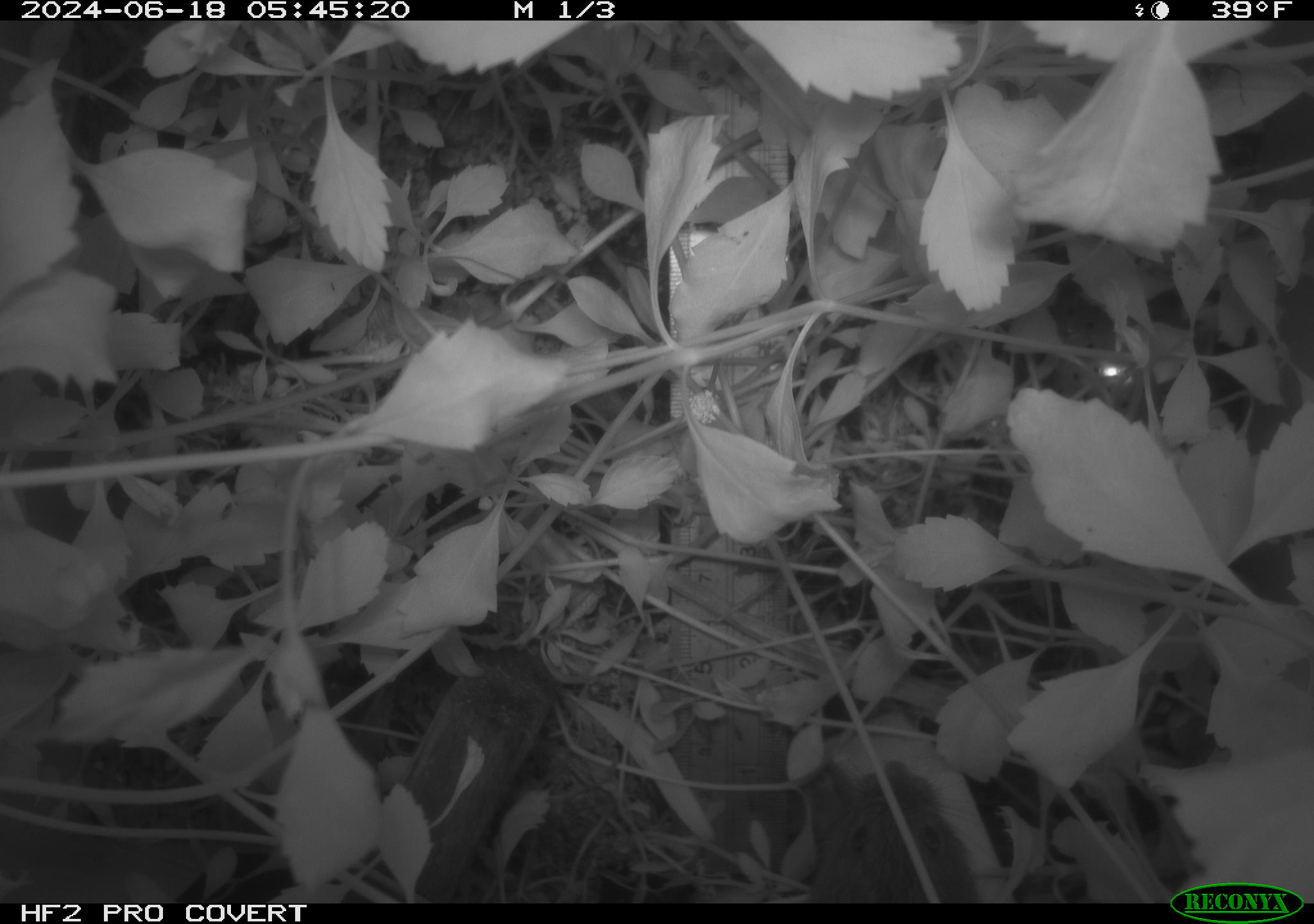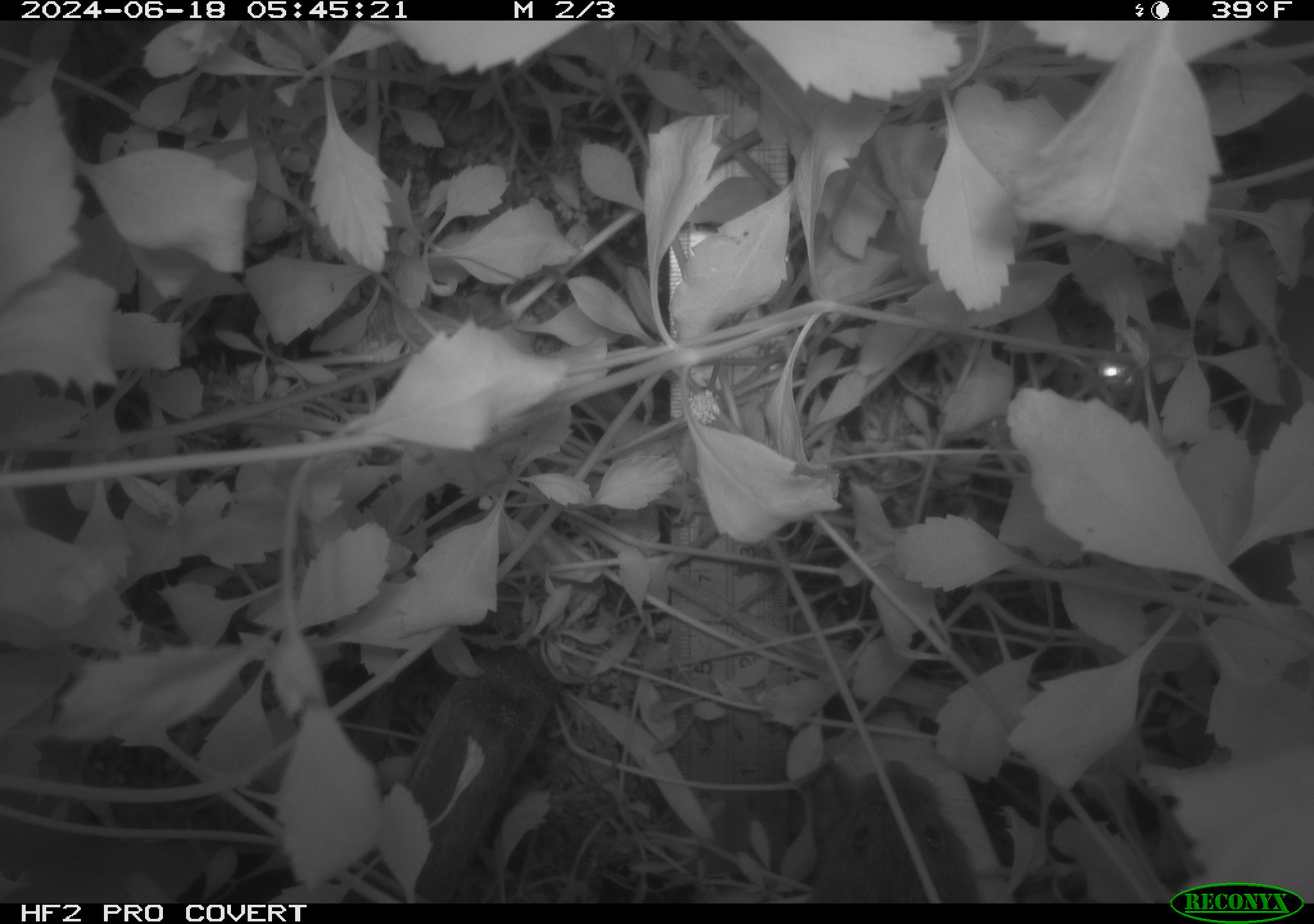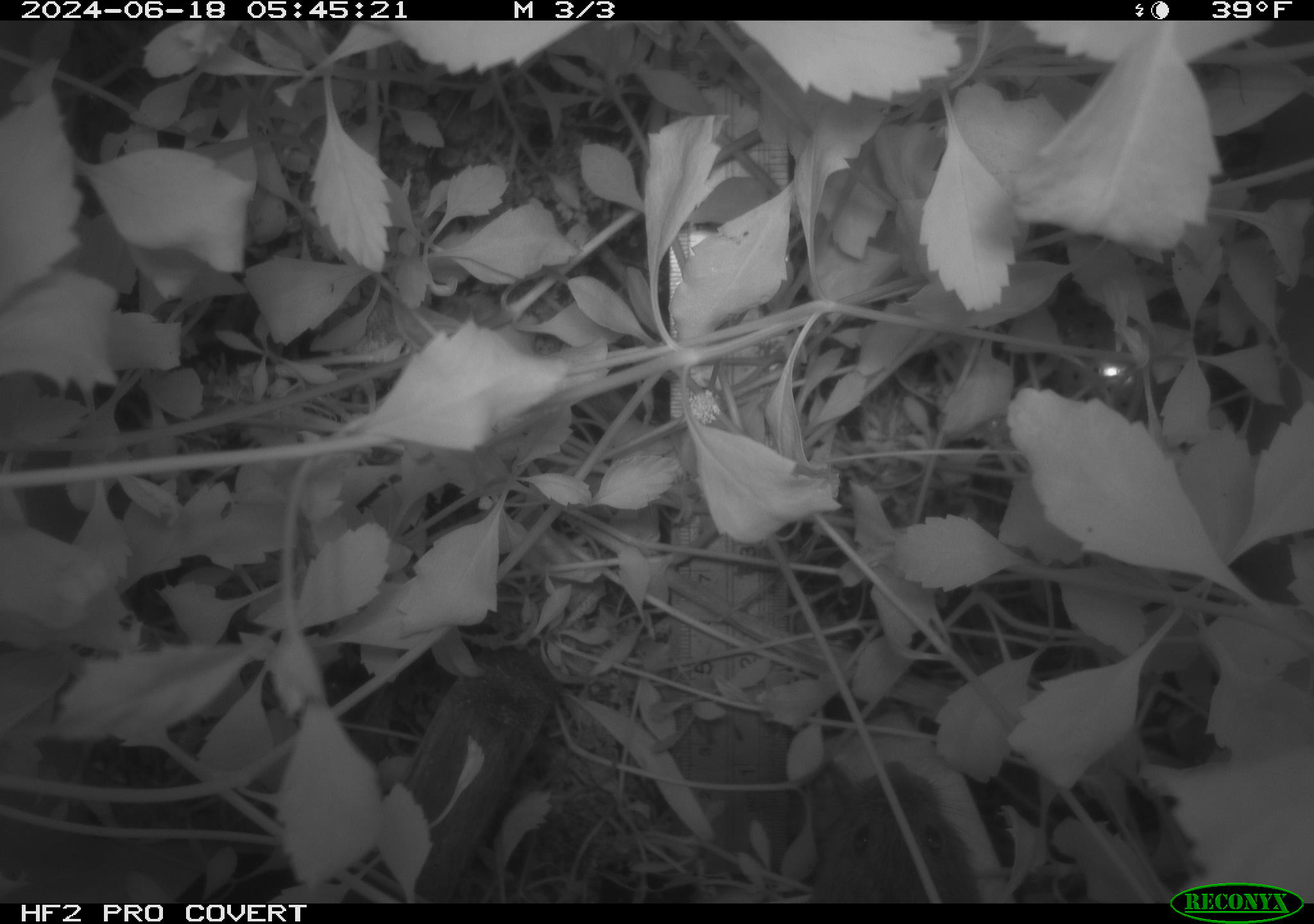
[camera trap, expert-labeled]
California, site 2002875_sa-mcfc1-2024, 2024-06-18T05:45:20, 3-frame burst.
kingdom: Animalia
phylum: Chordata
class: Mammalia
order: Rodentia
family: Cricetidae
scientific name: Arvicolinae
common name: voles, lemmings, and muskrats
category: arvicolinae subfamily